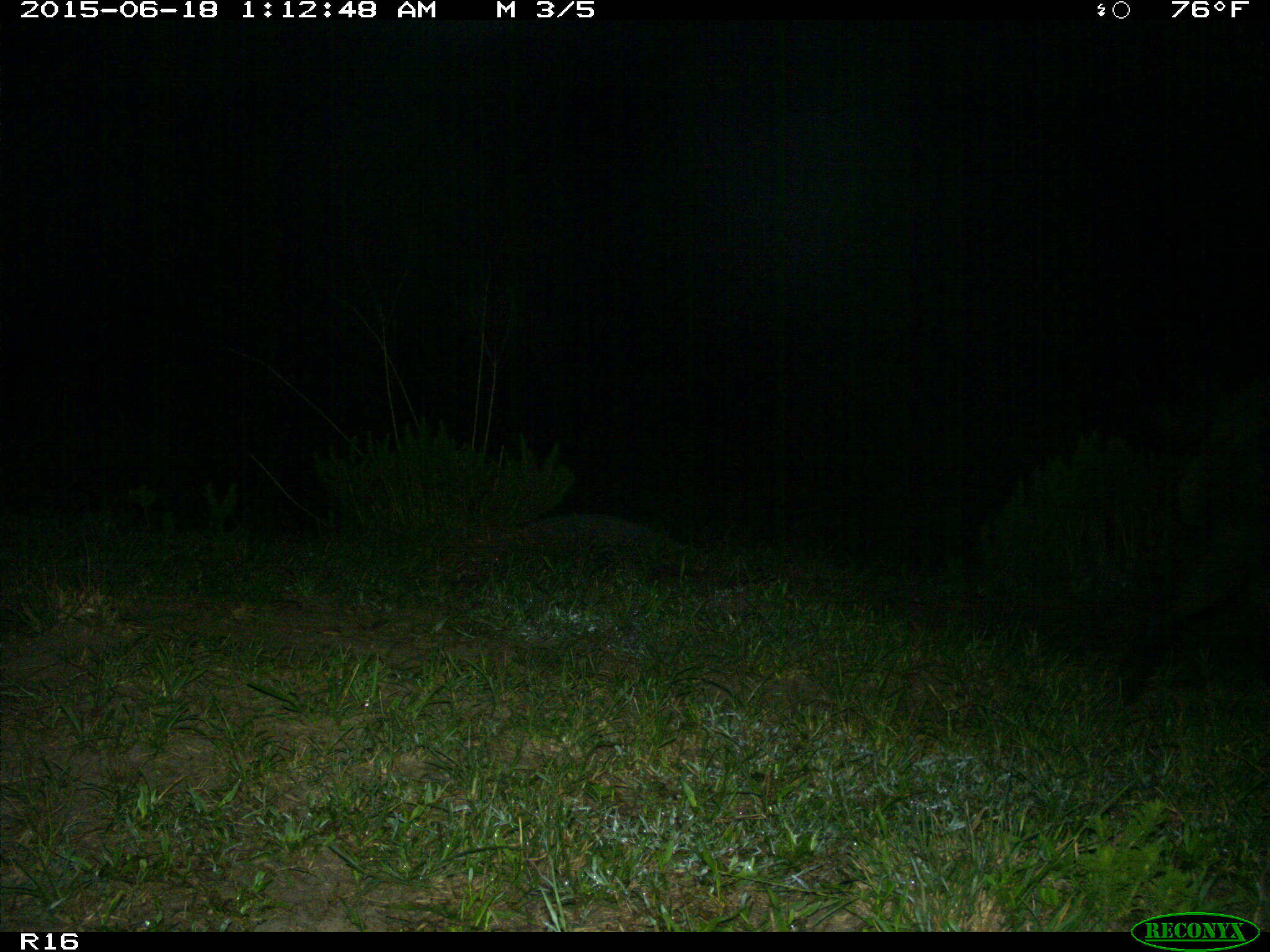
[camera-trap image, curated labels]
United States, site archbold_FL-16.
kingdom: Animalia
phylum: Chordata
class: Mammalia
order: Artiodactyla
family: Suidae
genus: Sus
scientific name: Sus scrofa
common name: wild boar